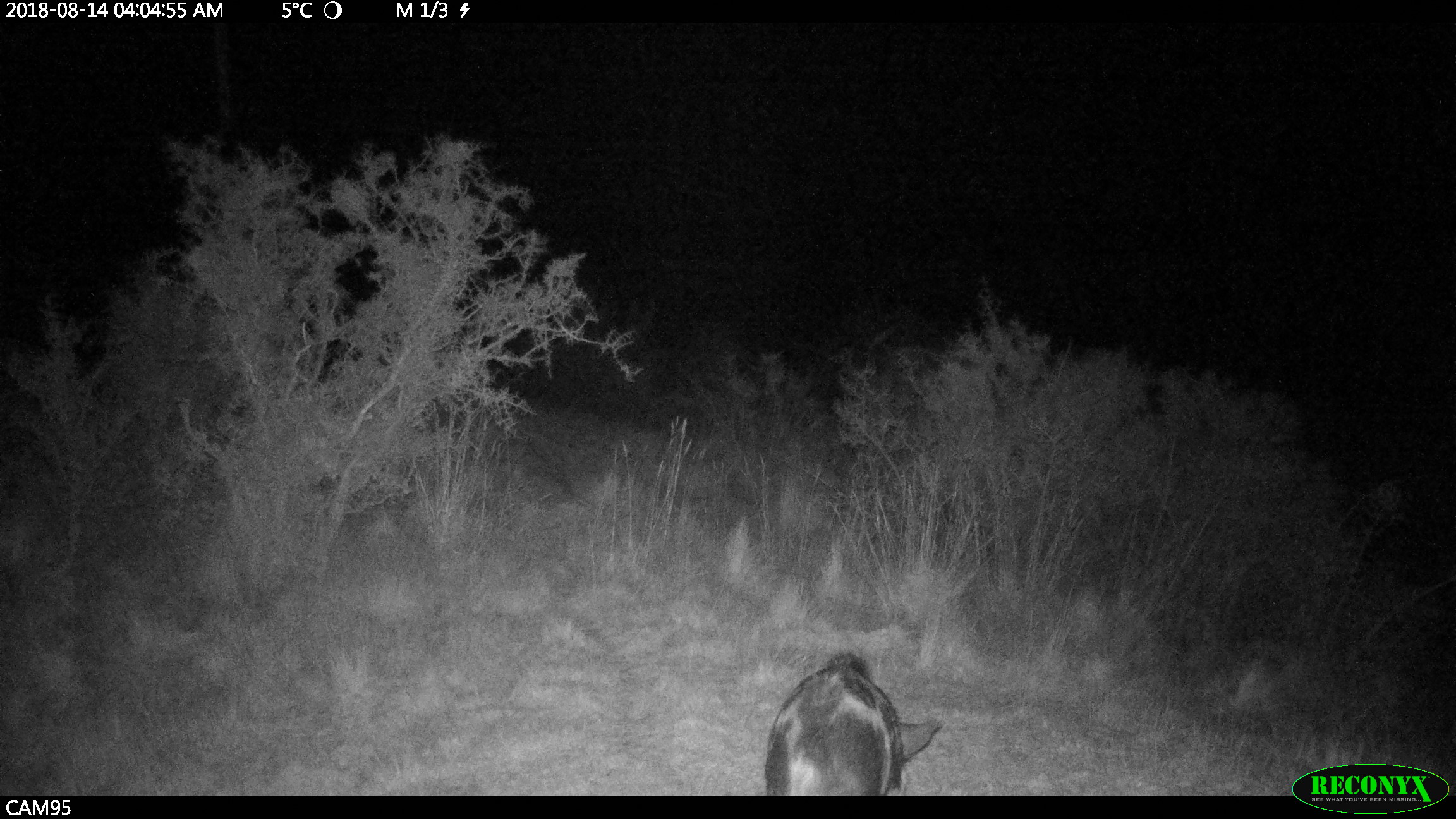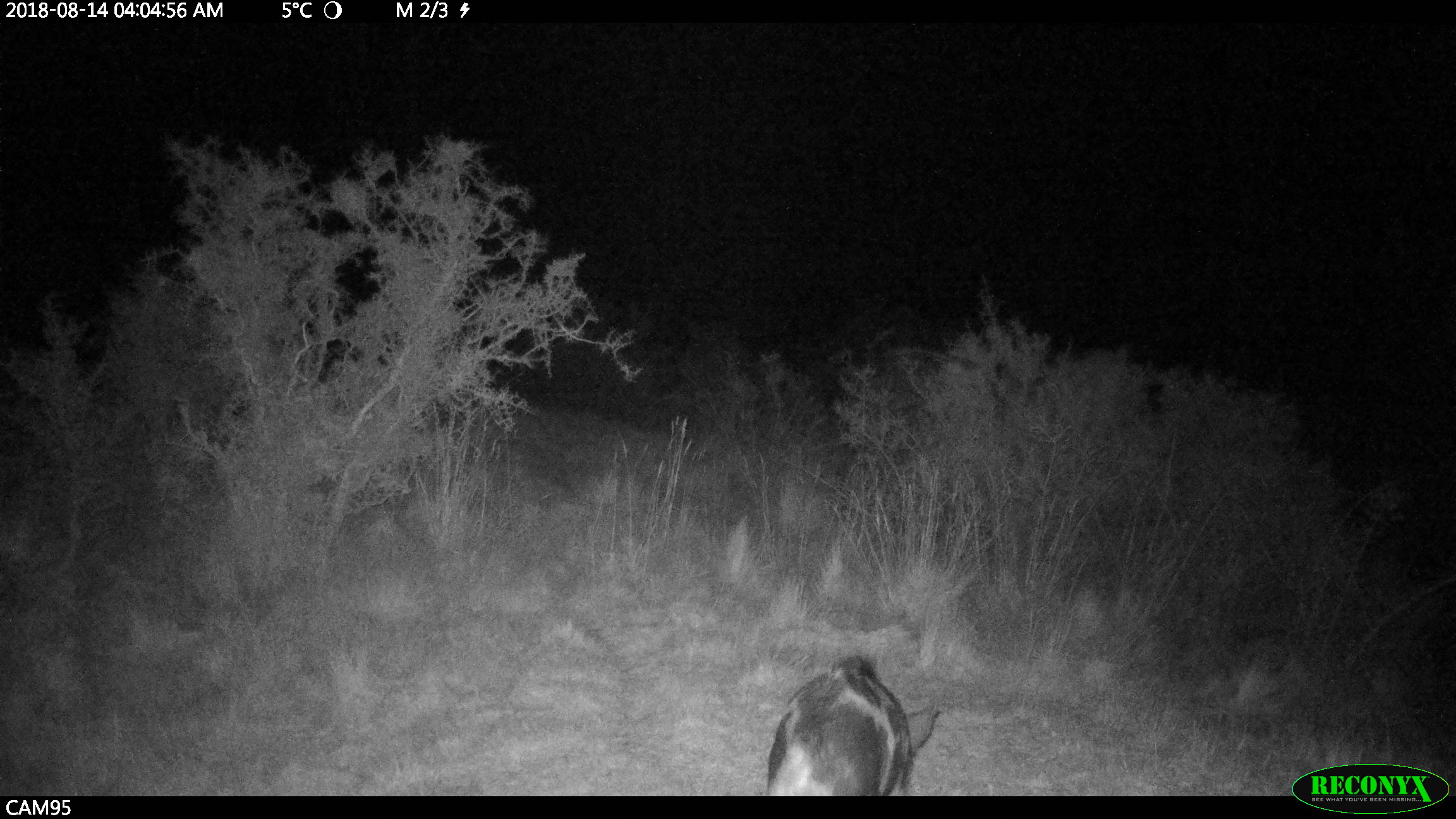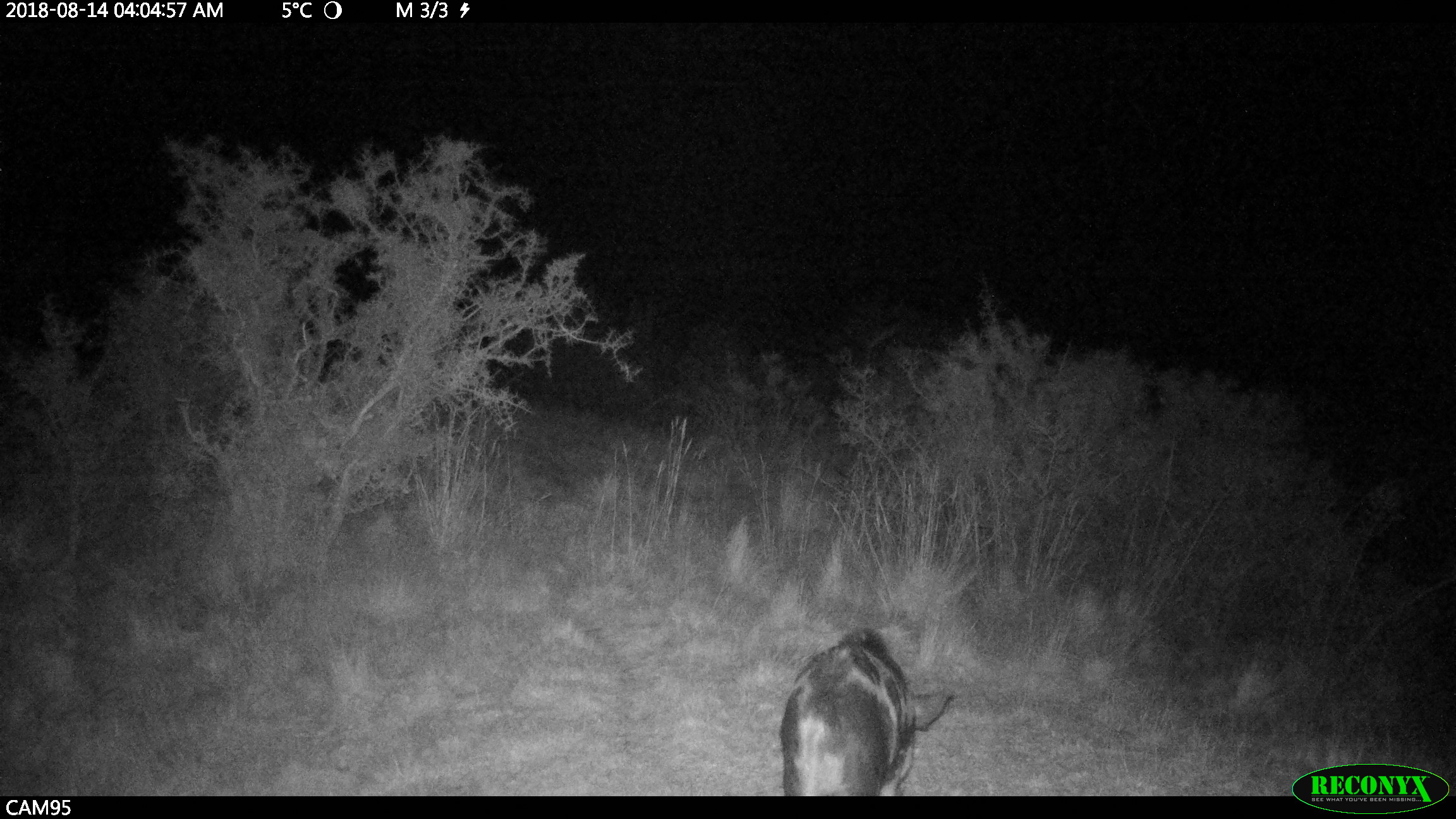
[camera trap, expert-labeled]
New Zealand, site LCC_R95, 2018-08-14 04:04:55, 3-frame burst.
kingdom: Animalia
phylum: Chordata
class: Mammalia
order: Artiodactyla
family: Suidae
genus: Sus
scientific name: Sus scrofa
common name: pig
Pig (Sus scrofa).